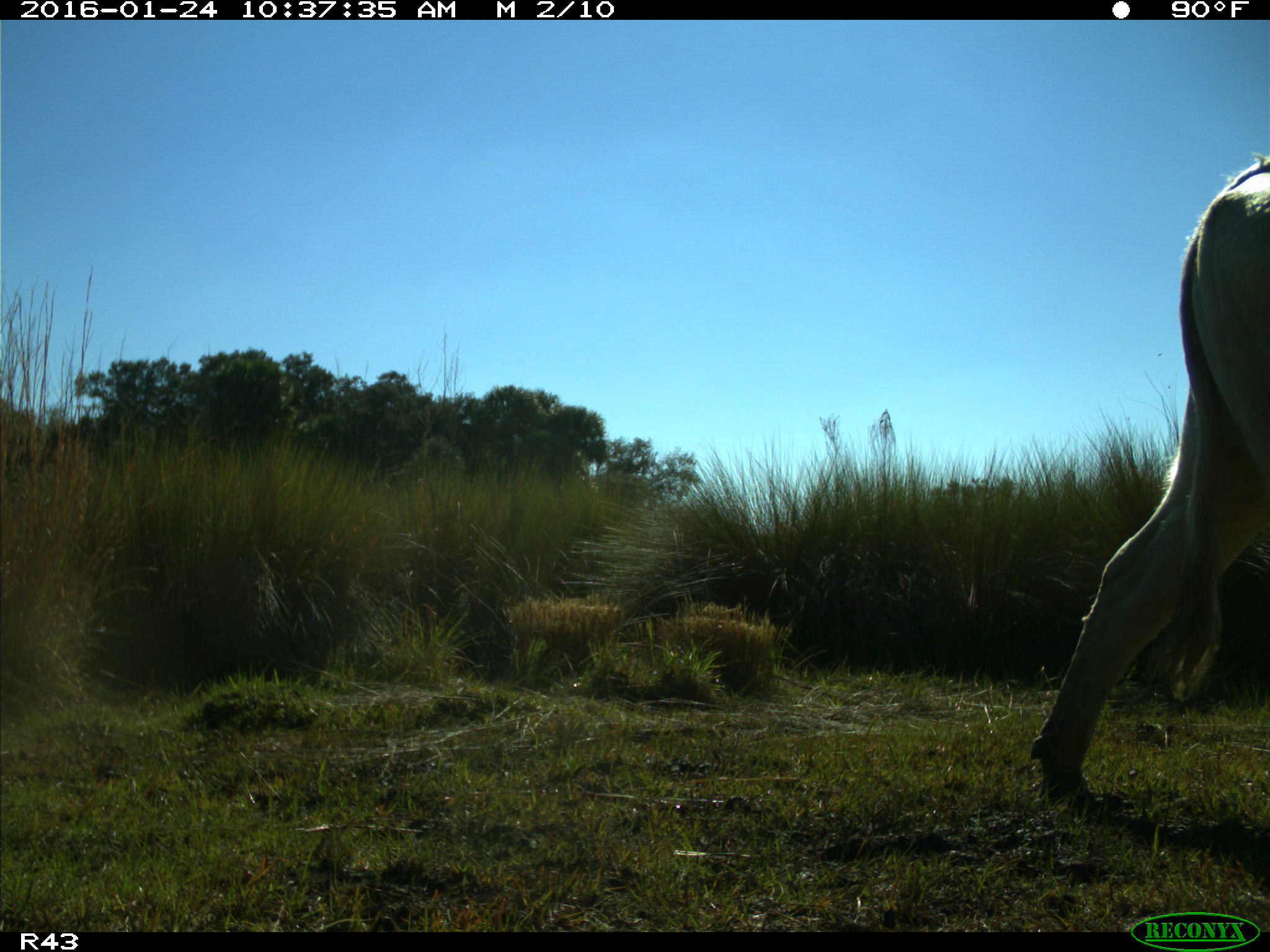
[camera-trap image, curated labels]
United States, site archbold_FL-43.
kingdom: Animalia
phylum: Chordata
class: Mammalia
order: Artiodactyla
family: Bovidae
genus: Bos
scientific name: Bos taurus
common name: domestic cow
Bos taurus (domestic cow).